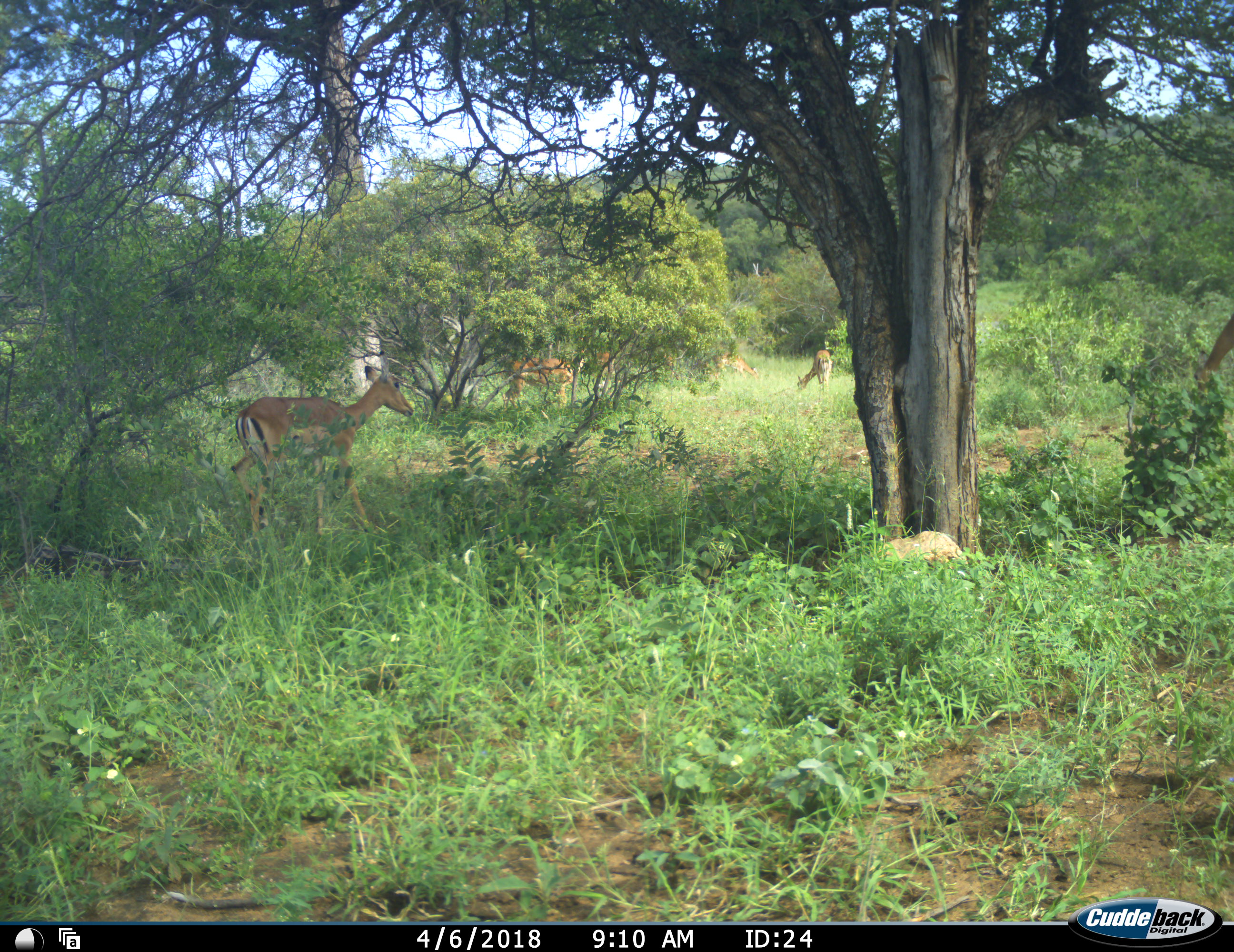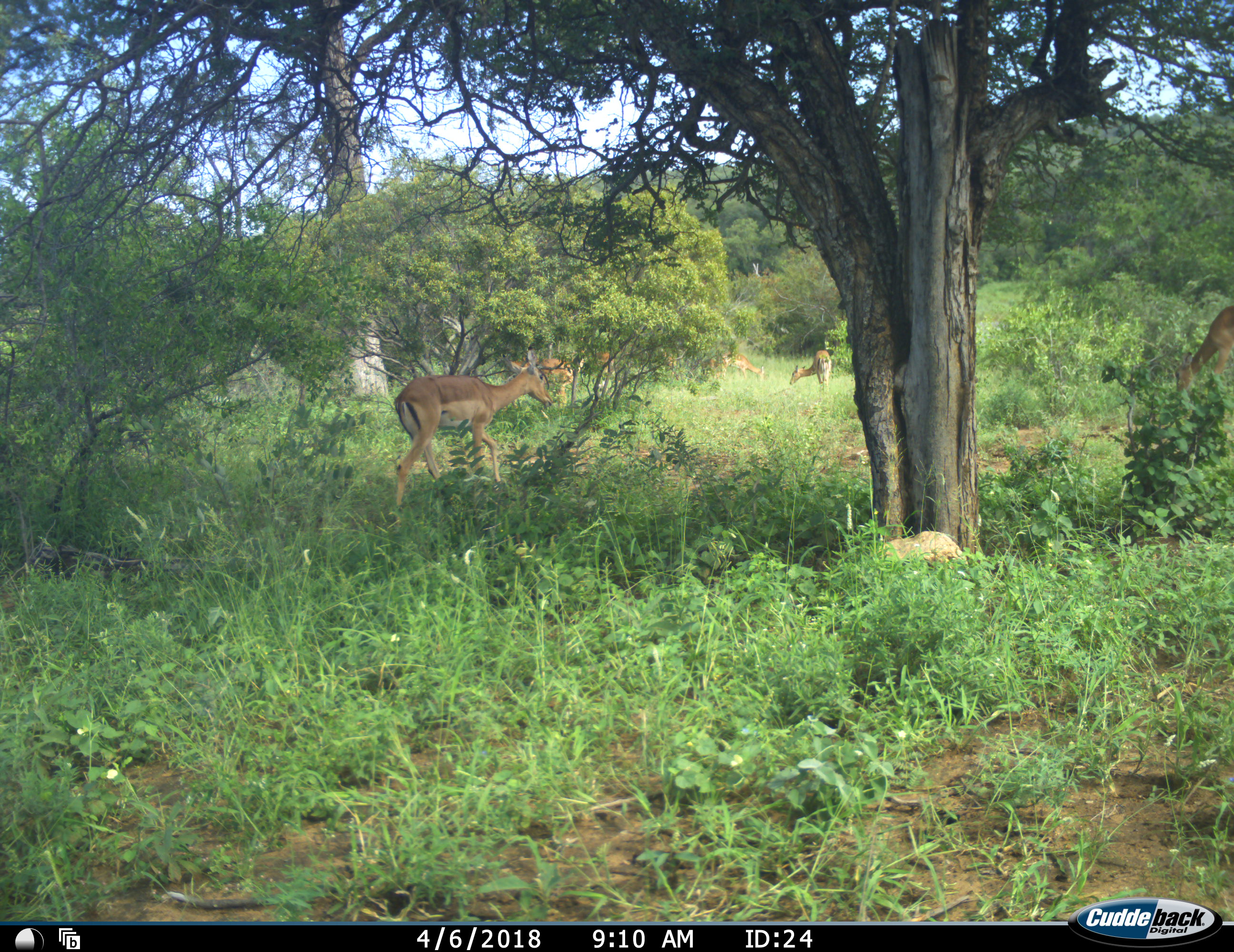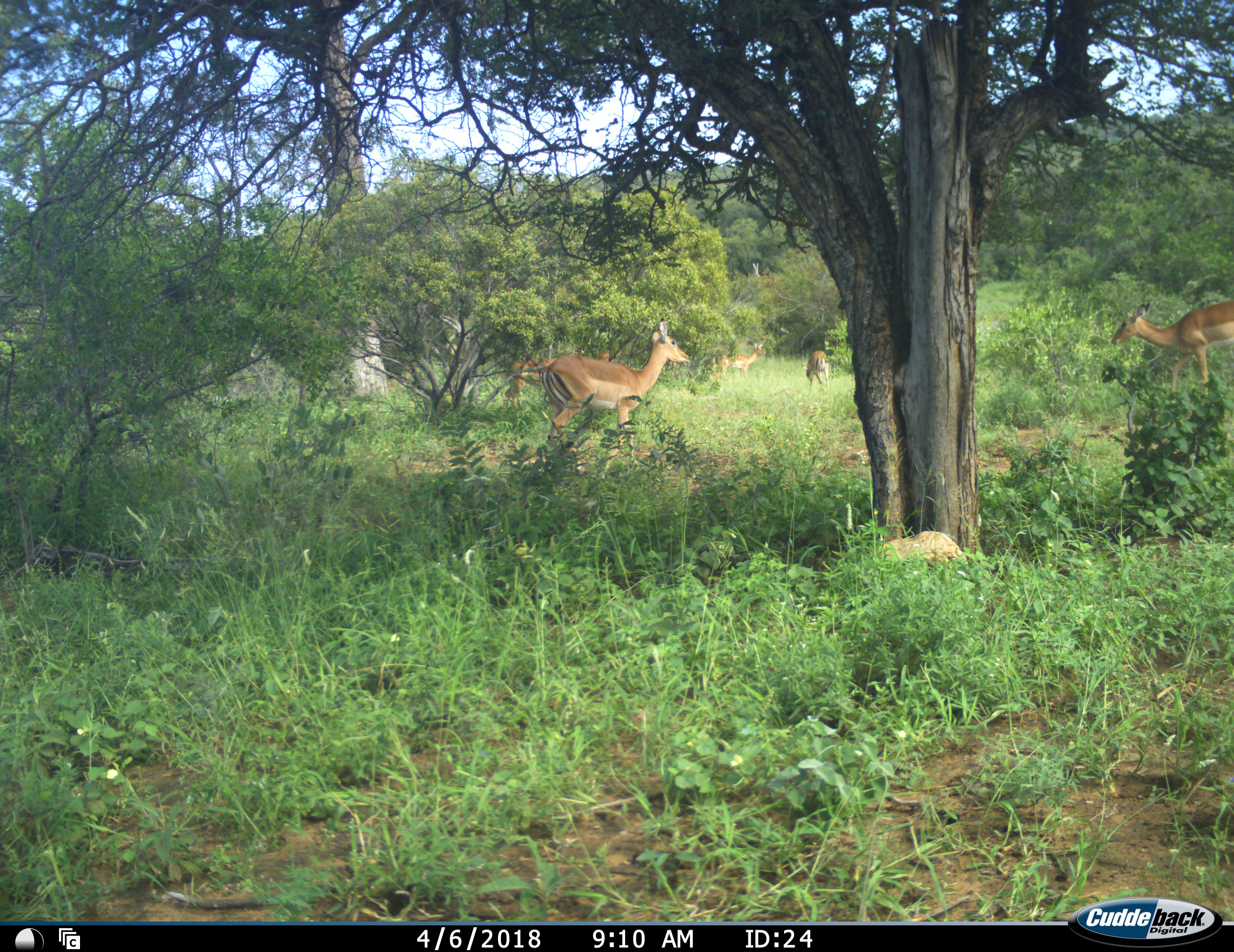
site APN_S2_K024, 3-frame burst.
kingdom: Animalia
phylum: Chordata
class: Mammalia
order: Artiodactyla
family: Bovidae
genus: Aepyceros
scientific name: Aepyceros melampus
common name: impala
Impala (Aepyceros melampus), count 6. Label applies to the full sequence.